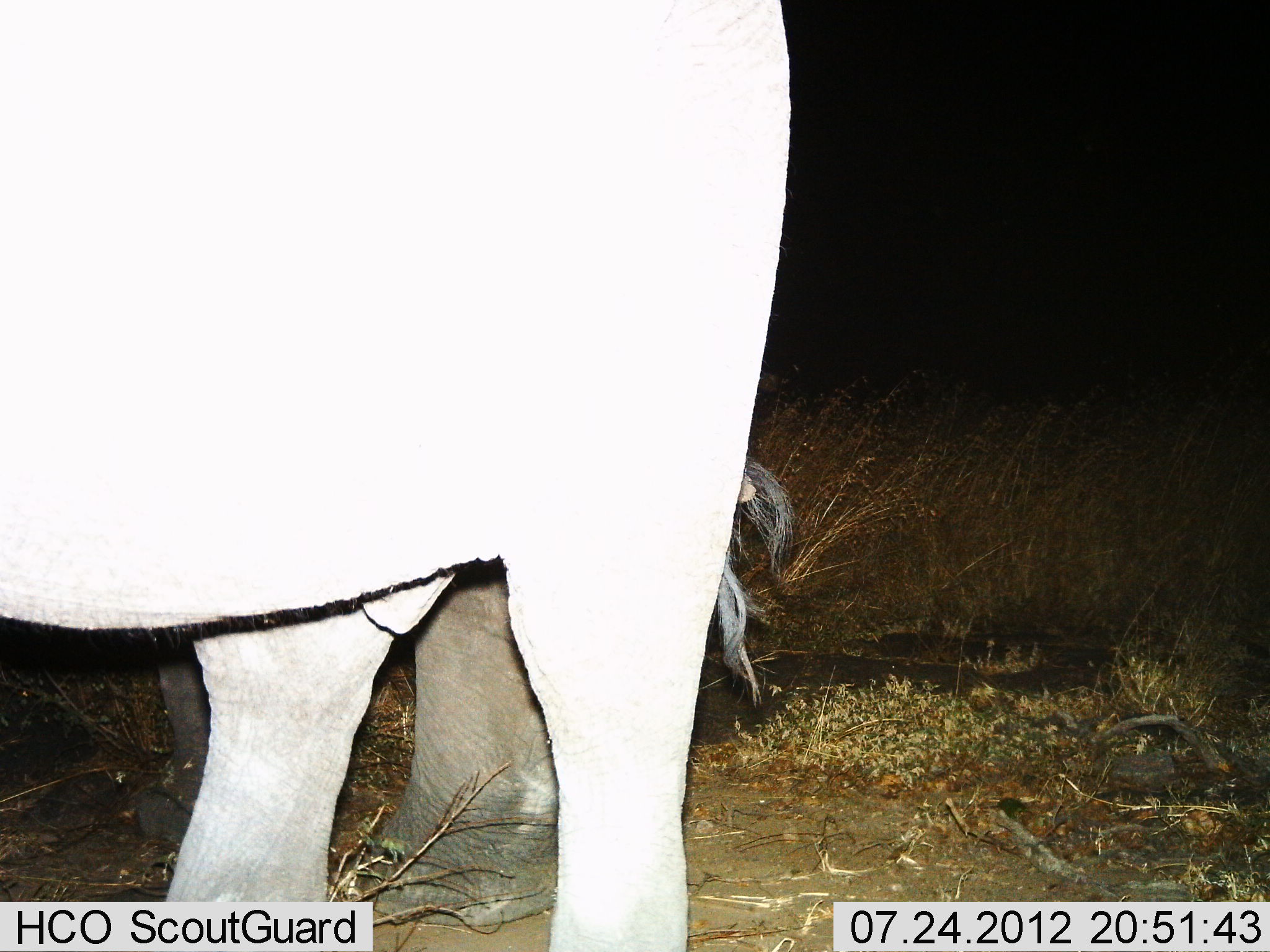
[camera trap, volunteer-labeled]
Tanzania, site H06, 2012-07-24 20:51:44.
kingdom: Animalia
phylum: Chordata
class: Mammalia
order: Proboscidea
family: Elephantidae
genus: Loxodonta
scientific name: Loxodonta africana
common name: african bush elephant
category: elephant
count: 2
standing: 100%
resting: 0%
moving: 0%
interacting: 0%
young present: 0%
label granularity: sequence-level